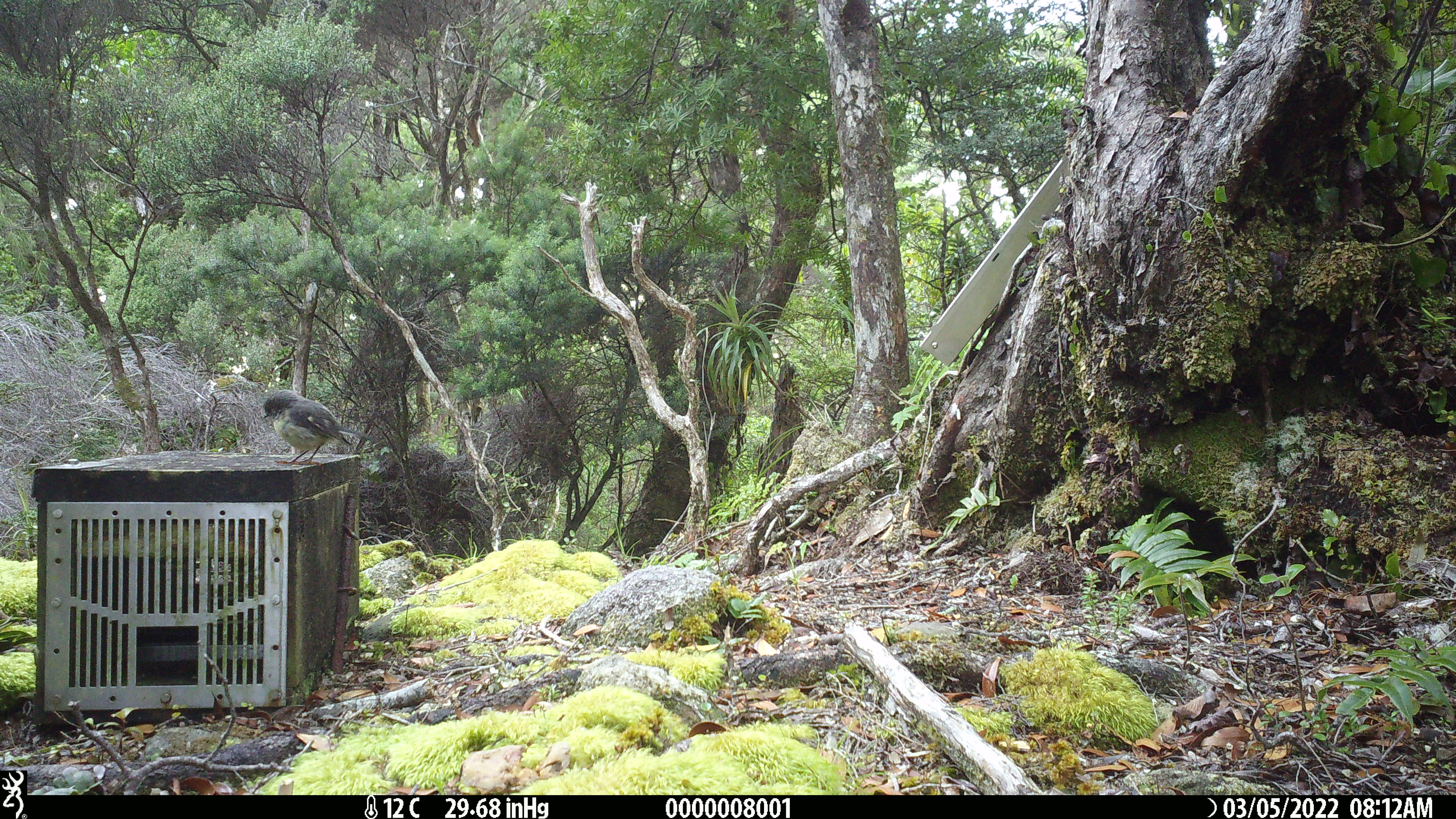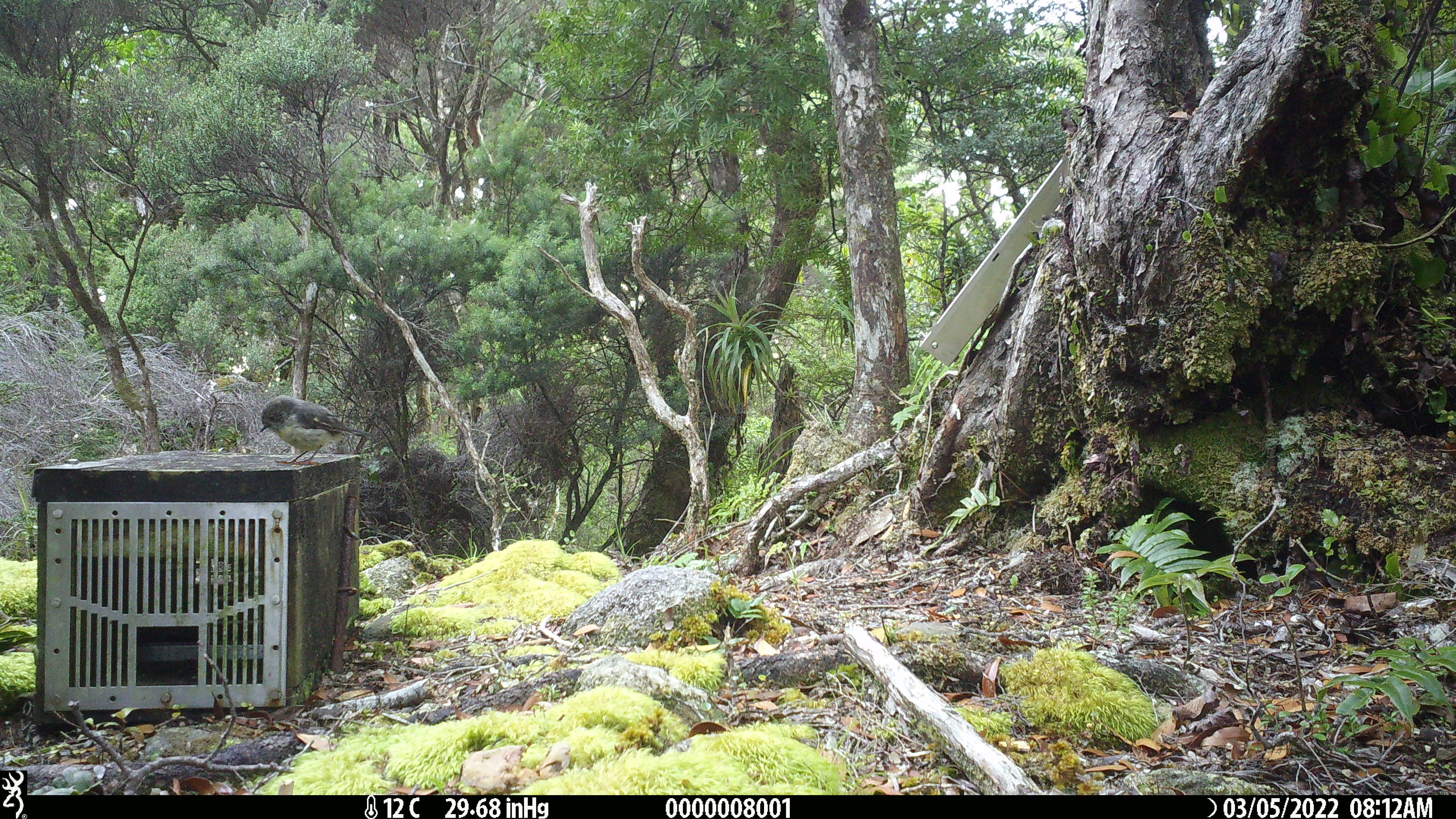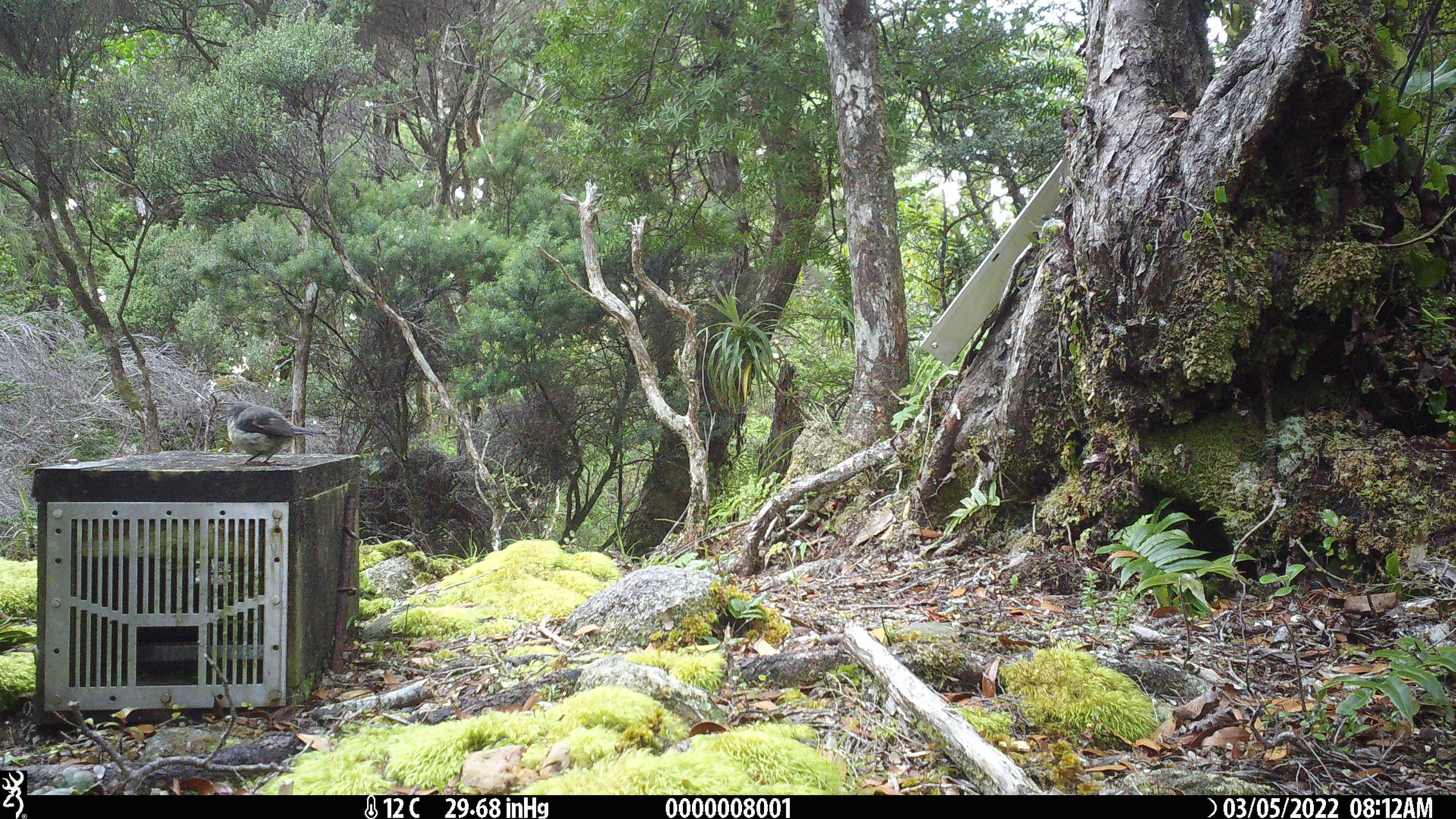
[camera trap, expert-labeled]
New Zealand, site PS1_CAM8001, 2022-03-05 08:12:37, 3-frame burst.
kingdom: Animalia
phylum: Chordata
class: Aves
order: Passeriformes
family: Petroicidae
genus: Petroica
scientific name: Petroica macrocephala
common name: tomtit